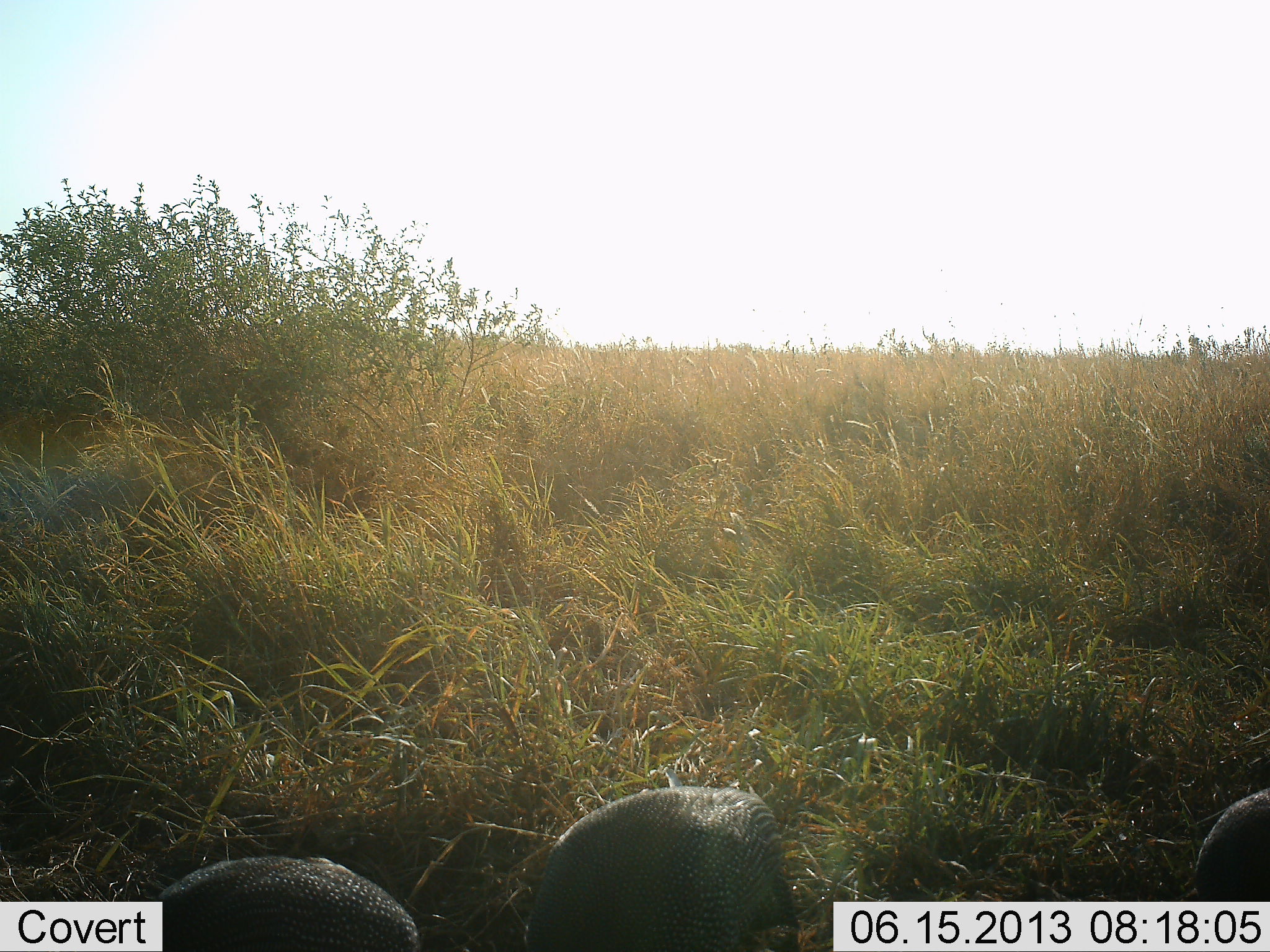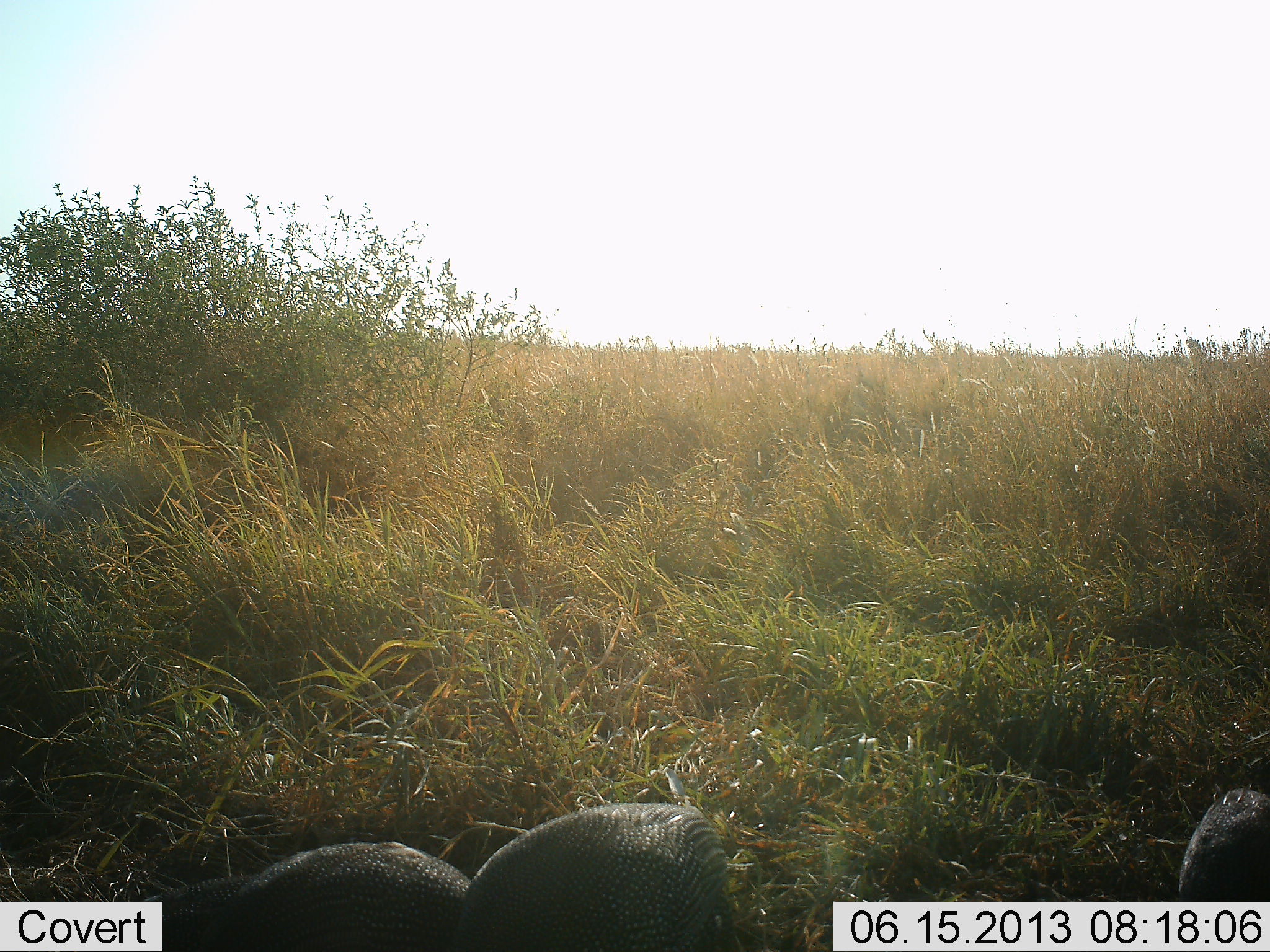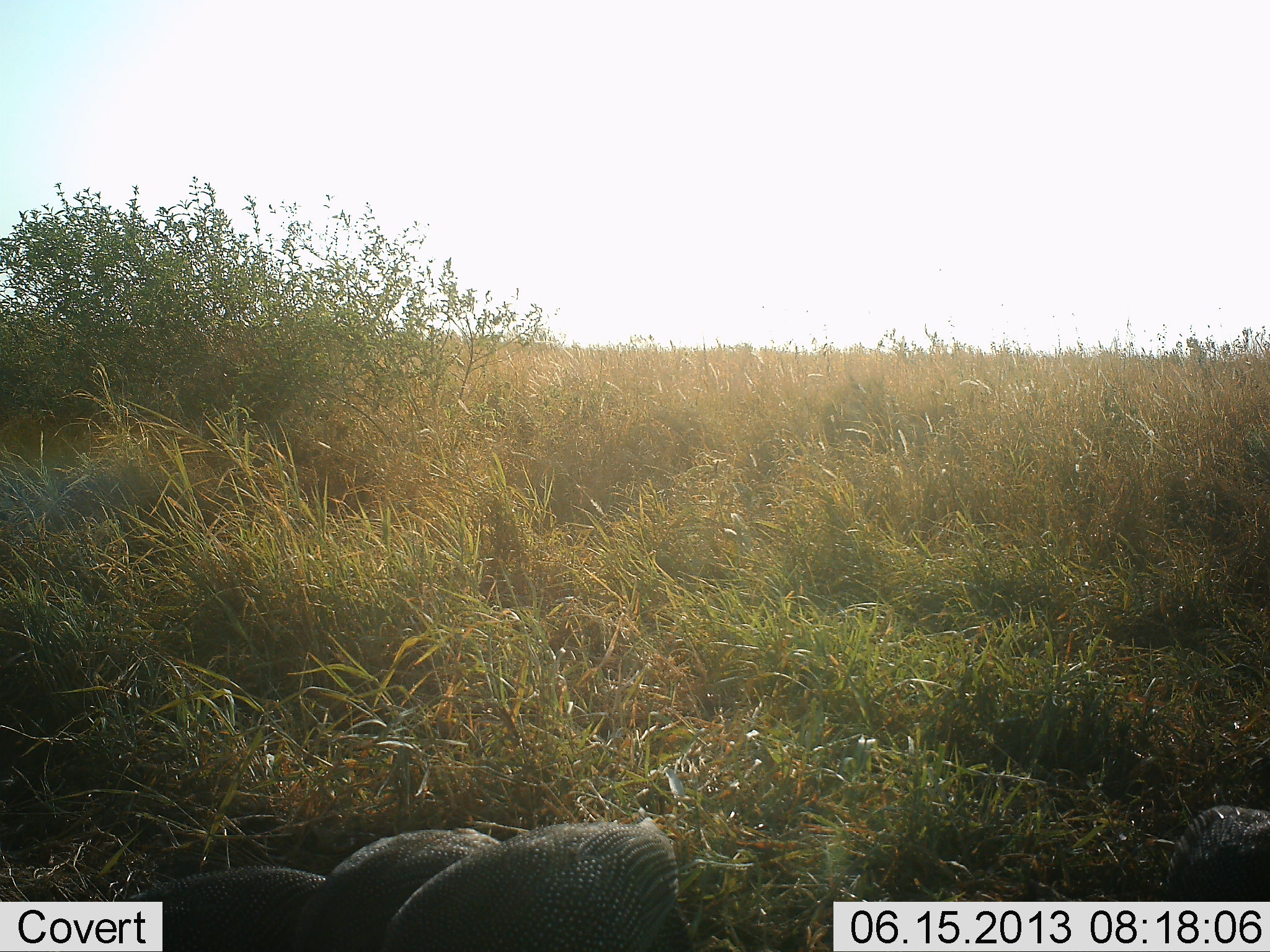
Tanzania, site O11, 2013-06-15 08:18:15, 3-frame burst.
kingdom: Animalia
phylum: Chordata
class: Aves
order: Galliformes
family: Numididae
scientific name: Numididae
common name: guinea fowl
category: guineafowl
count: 3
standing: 21%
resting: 0%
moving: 42%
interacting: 0%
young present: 0%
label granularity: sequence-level